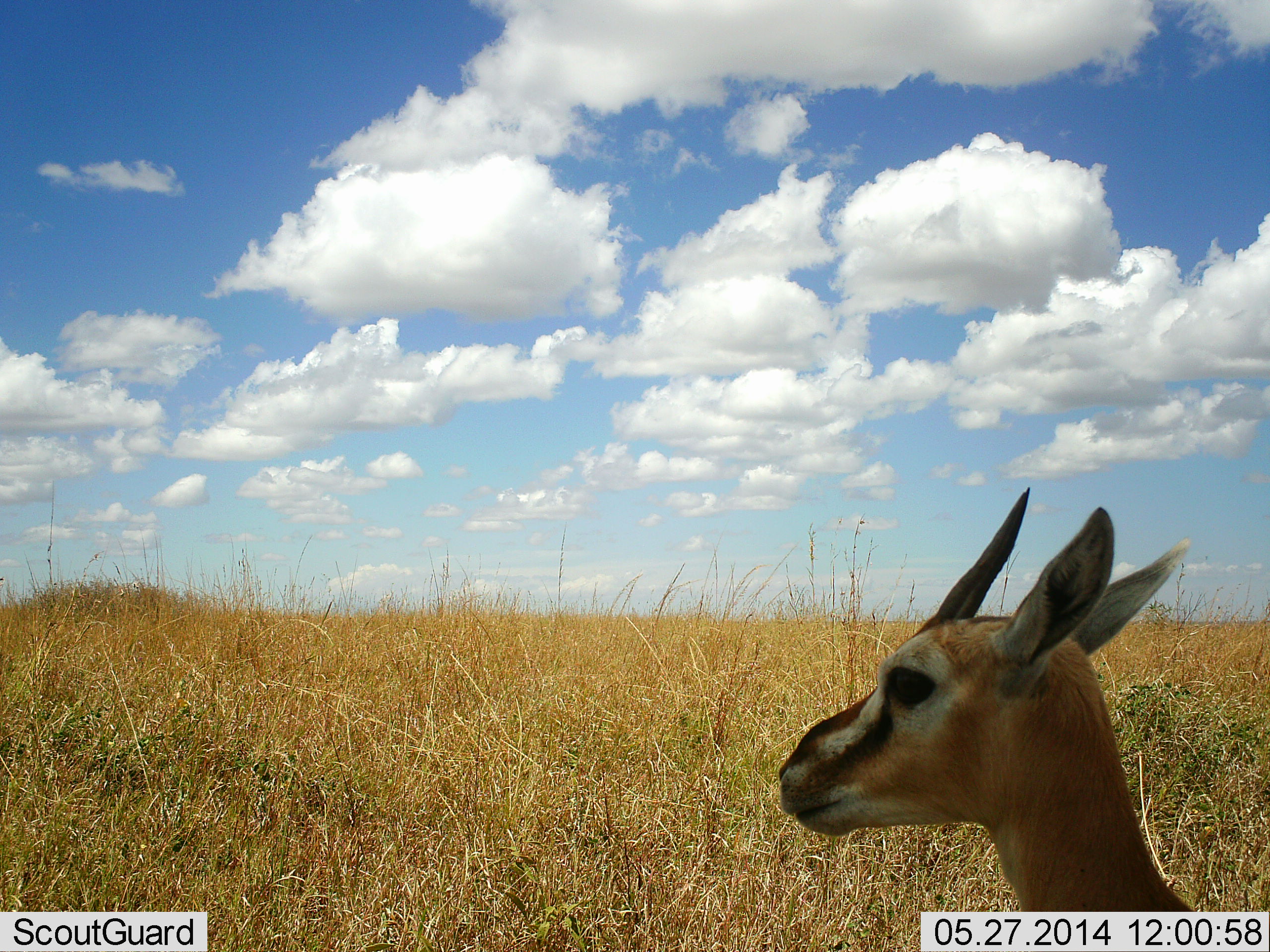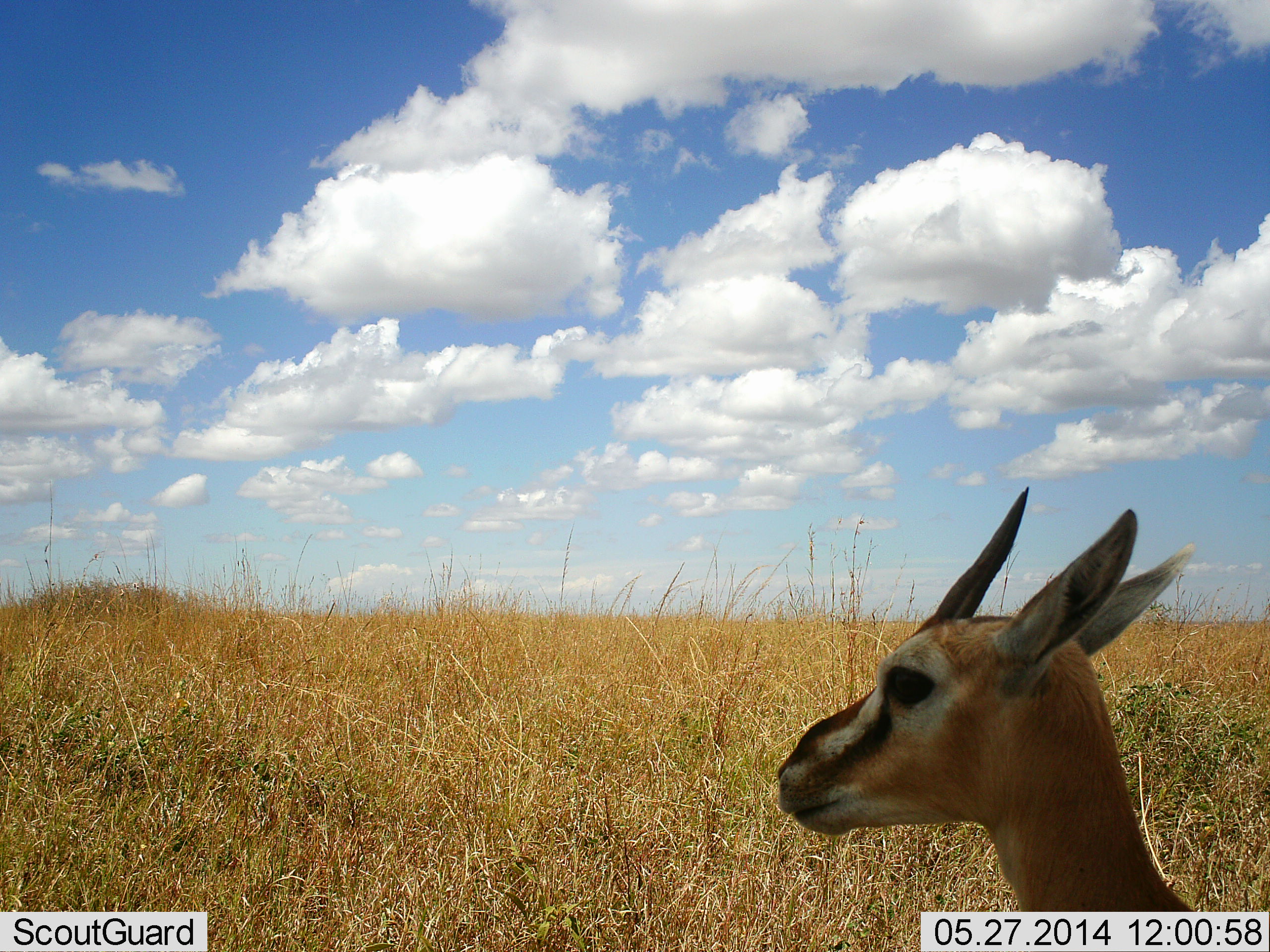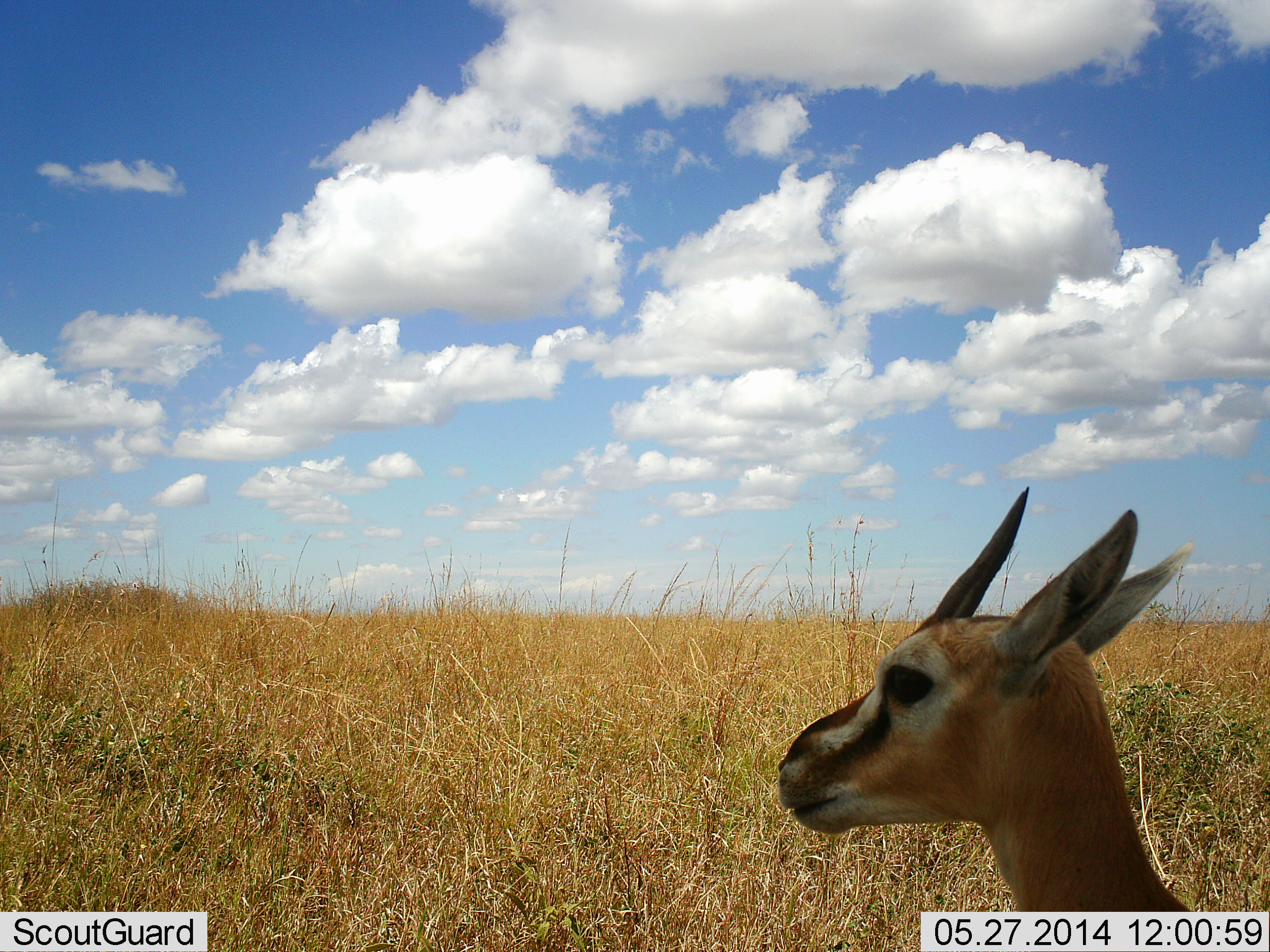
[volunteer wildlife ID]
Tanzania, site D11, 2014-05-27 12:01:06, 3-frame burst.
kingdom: Animalia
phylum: Chordata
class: Mammalia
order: Artiodactyla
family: Bovidae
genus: Eudorcas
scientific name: Eudorcas thomsonii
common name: thomson's gazelle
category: gazellethomsons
Gazellethomsons (thomson's gazelle) (Eudorcas thomsonii), count 1. Behavior (volunteer vote fractions): standing 90%, resting 20%, moving 0%, interacting 0%. Young present (vote fraction): 0%. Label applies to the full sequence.